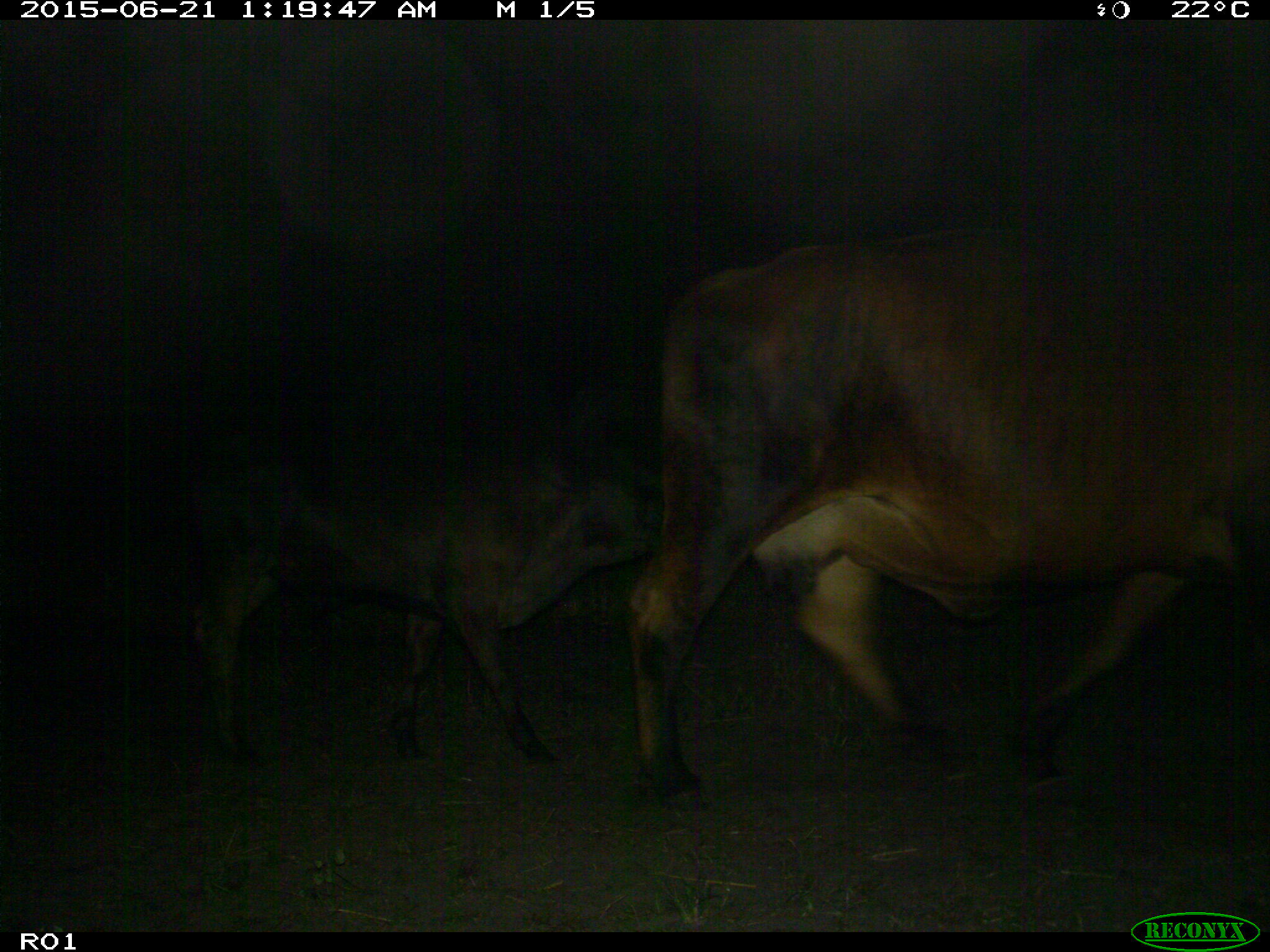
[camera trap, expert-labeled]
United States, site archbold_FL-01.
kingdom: Animalia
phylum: Chordata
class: Mammalia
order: Artiodactyla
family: Bovidae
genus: Bos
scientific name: Bos taurus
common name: domestic cow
Bos taurus (domestic cow).